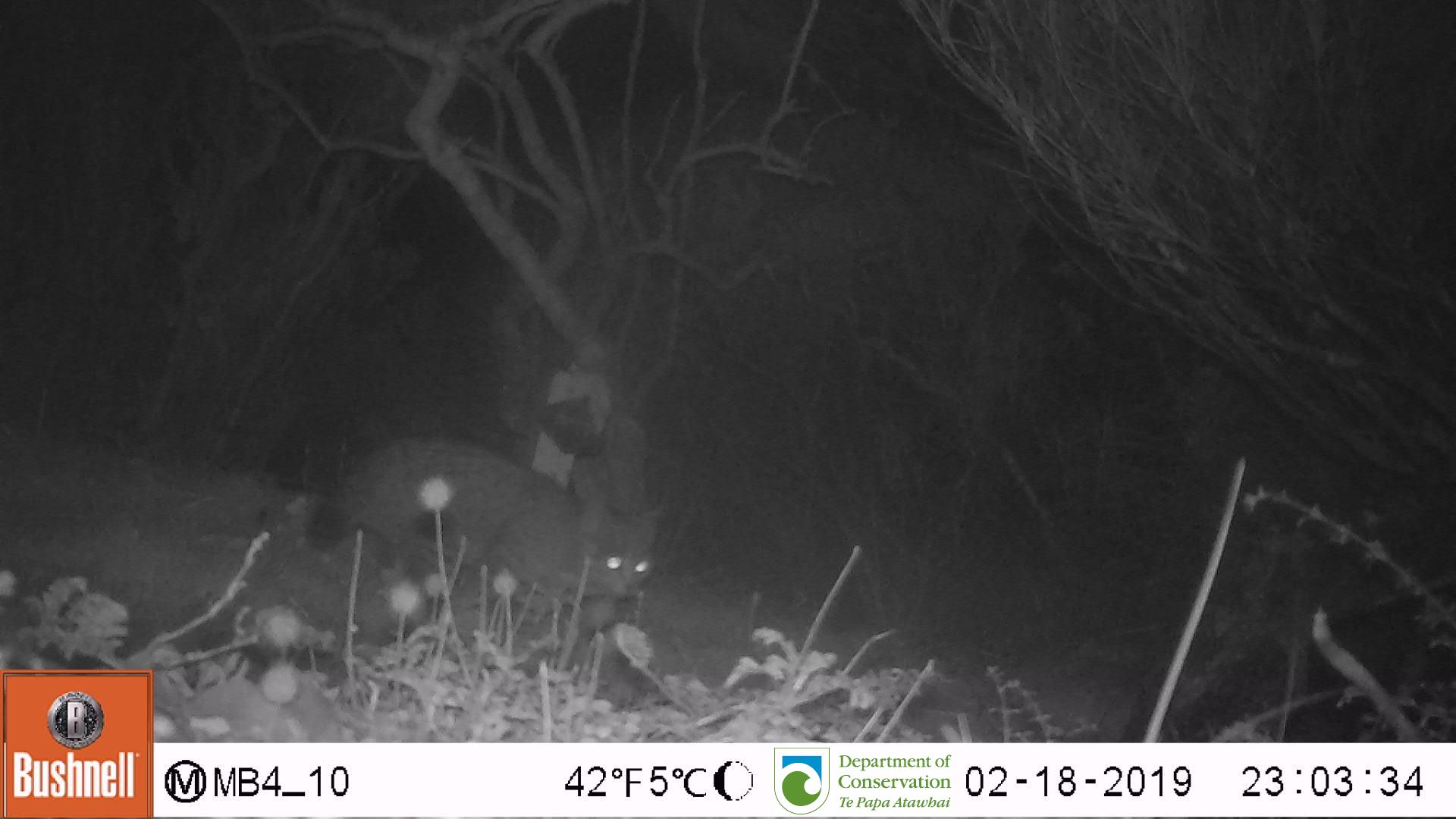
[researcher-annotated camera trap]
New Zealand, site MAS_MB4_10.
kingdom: Animalia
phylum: Chordata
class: Mammalia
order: Carnivora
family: Felidae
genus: Felis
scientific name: Felis catus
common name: domestic cat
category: cat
Cat (domestic cat) (Felis catus).